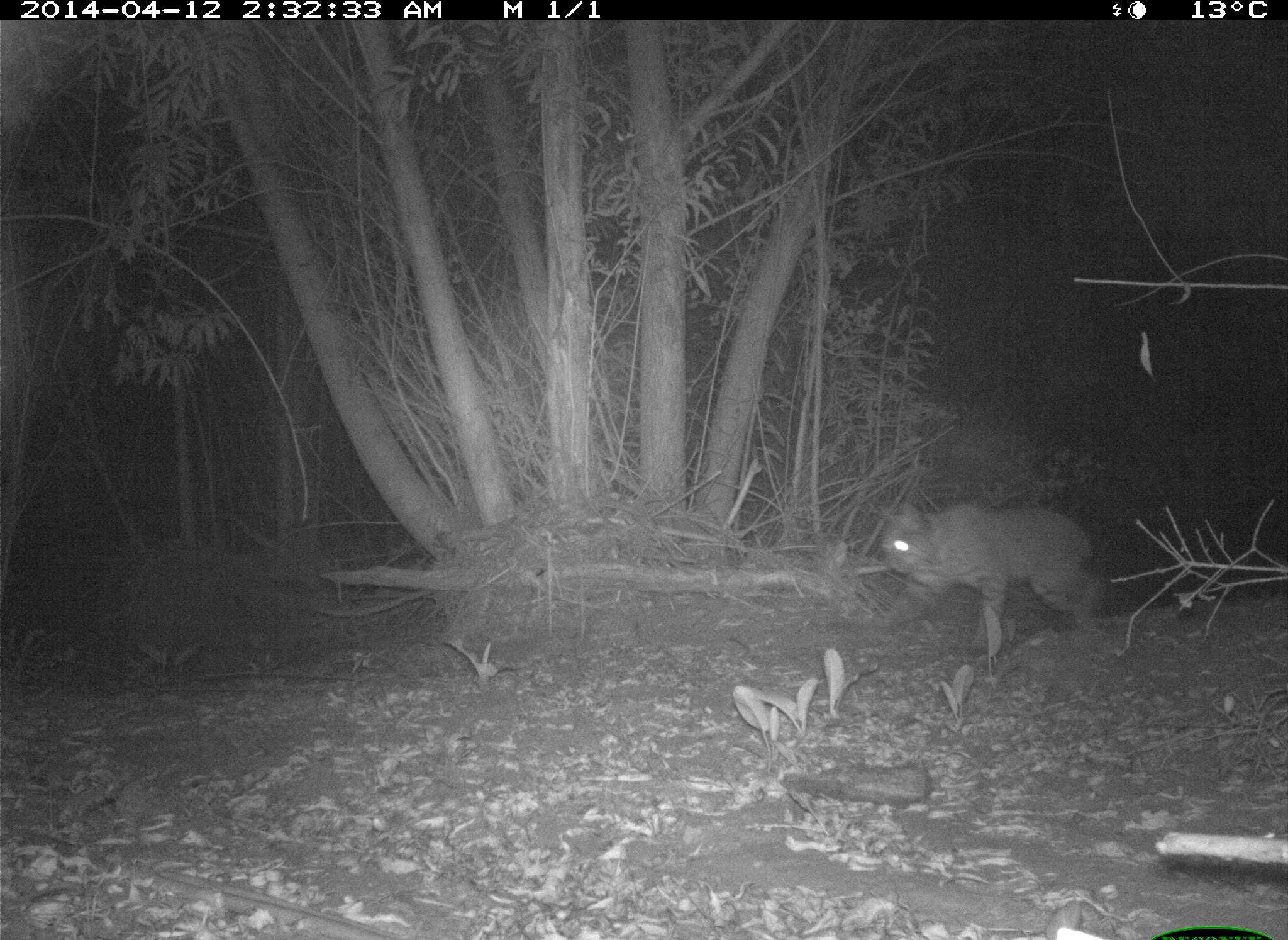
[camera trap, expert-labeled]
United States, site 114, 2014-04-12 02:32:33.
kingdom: Animalia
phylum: Chordata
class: Mammalia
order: Carnivora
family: Felidae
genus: Lynx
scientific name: Lynx rufus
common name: bobcat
Bobcat (Lynx rufus).